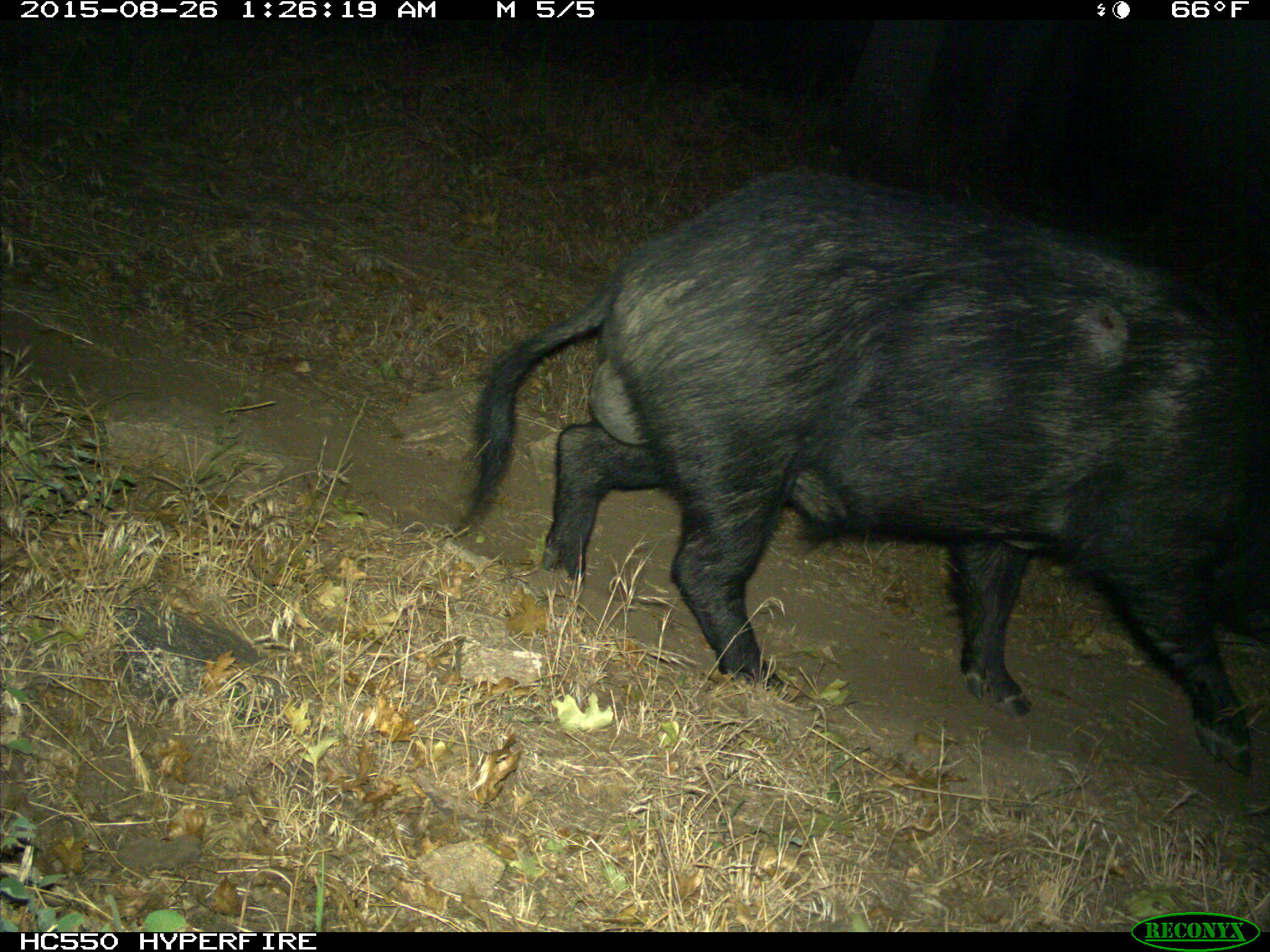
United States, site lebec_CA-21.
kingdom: Animalia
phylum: Chordata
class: Mammalia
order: Artiodactyla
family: Suidae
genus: Sus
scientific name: Sus scrofa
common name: wild boar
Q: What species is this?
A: Sus scrofa (wild boar).